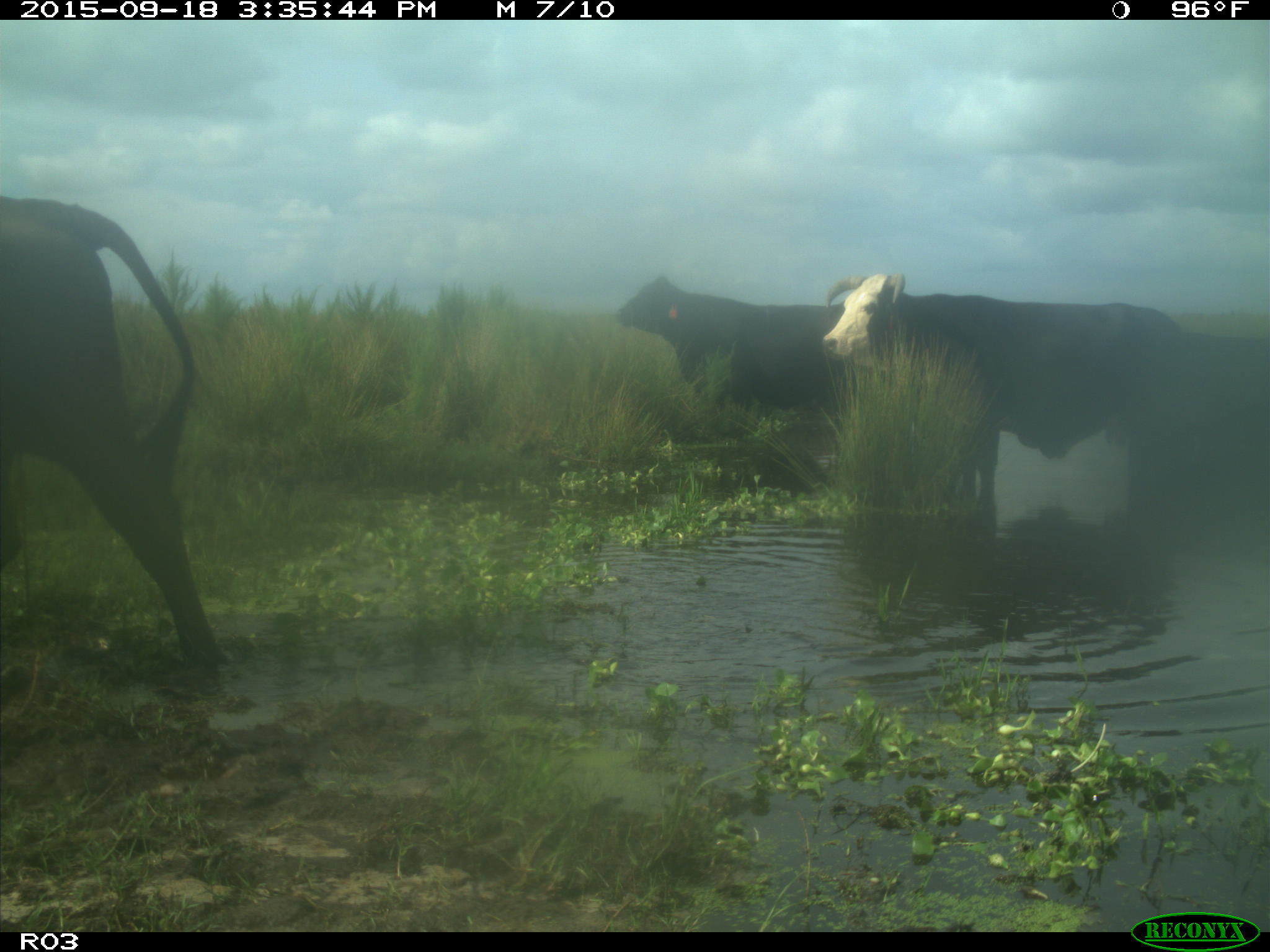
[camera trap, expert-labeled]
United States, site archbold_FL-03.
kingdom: Animalia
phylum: Chordata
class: Mammalia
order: Artiodactyla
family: Bovidae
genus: Bos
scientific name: Bos taurus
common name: domestic cow